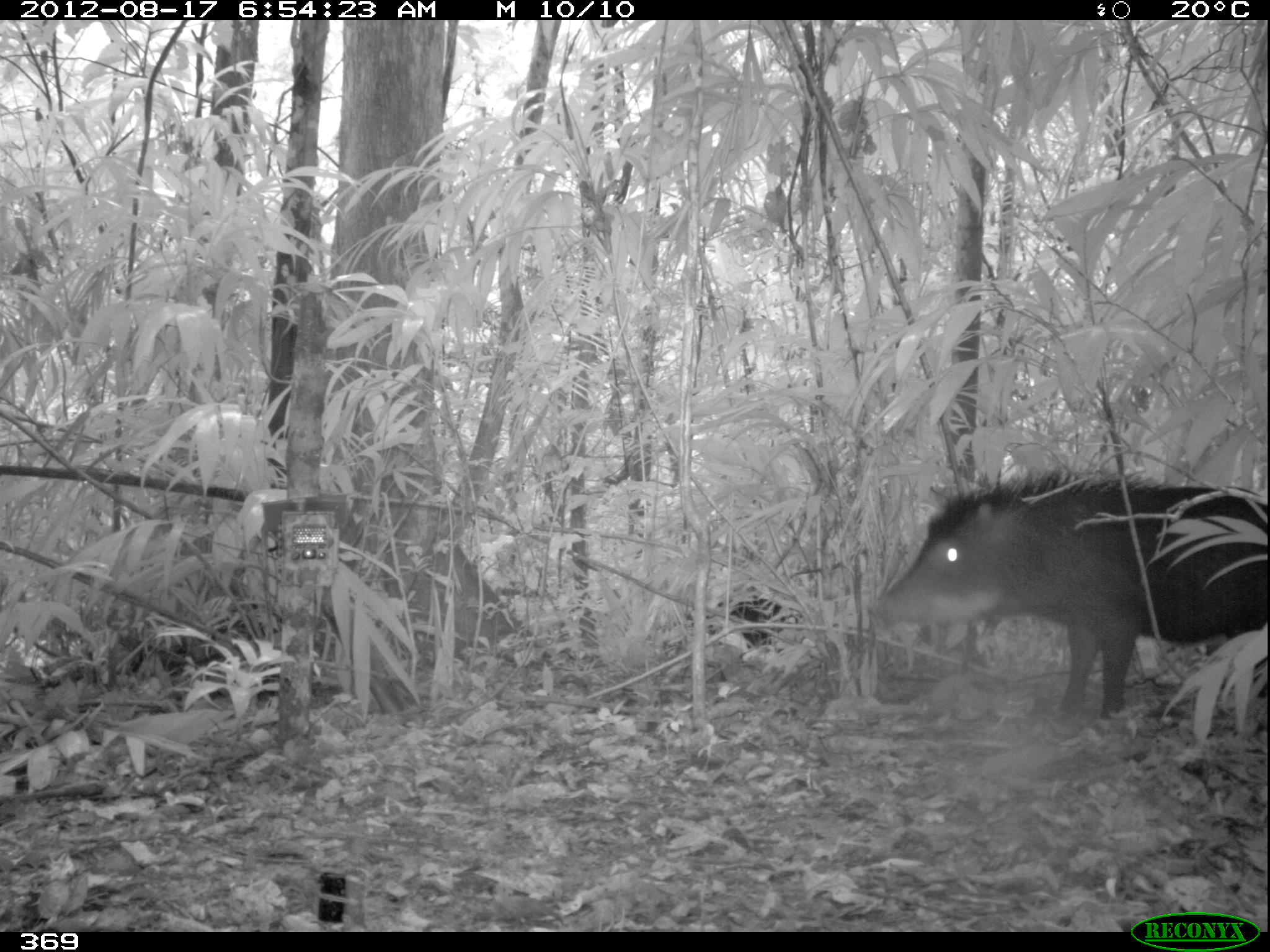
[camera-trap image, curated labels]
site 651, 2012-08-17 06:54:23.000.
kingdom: Animalia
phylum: Chordata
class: Mammalia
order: Artiodactyla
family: Tayassuidae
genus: Tayassu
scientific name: Tayassu pecari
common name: white-lipped peccary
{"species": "Tayassu pecari (white-lipped peccary)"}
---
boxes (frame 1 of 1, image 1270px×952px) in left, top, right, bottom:
tayassu pecari: 874, 459, 1268, 720